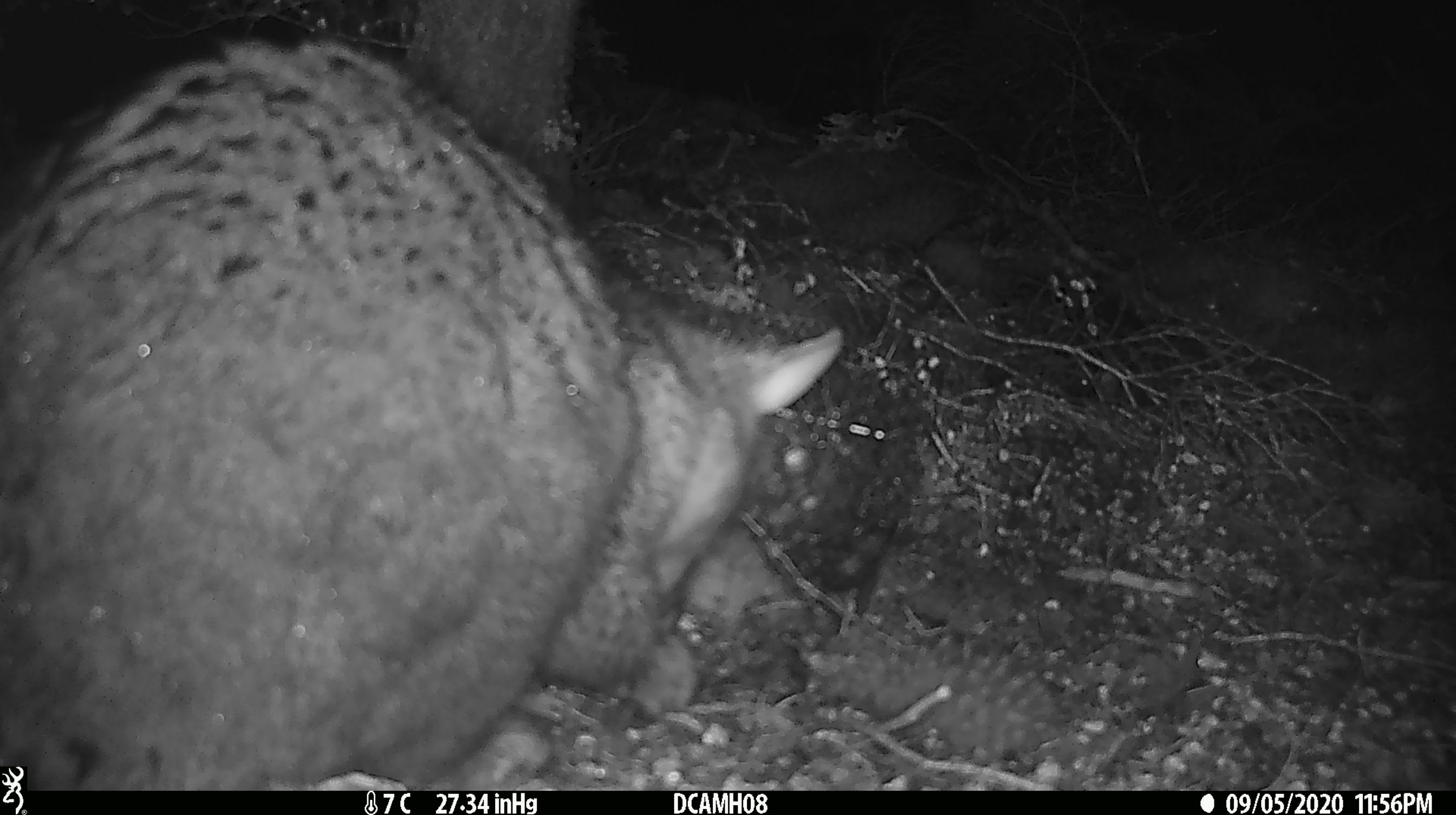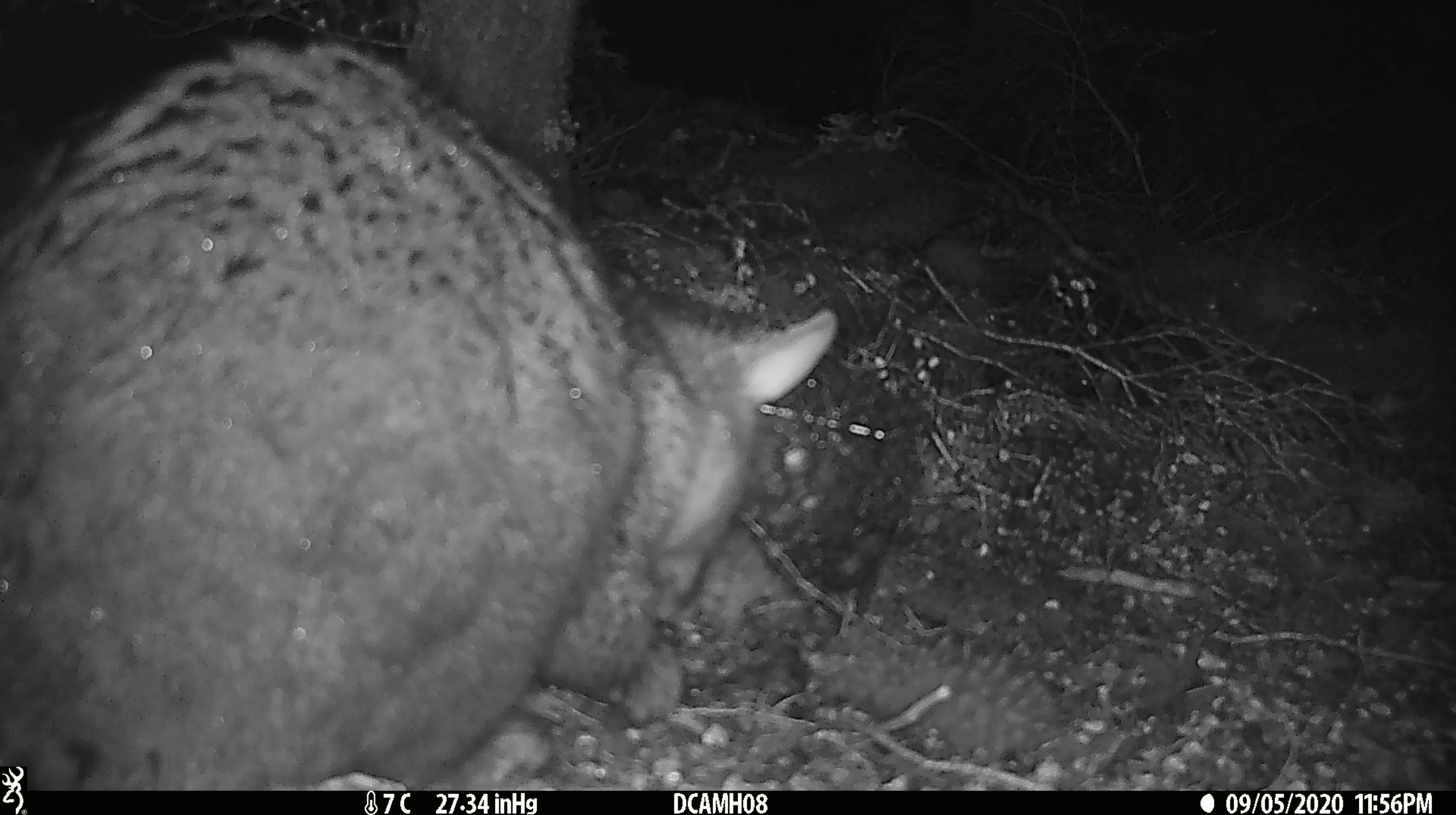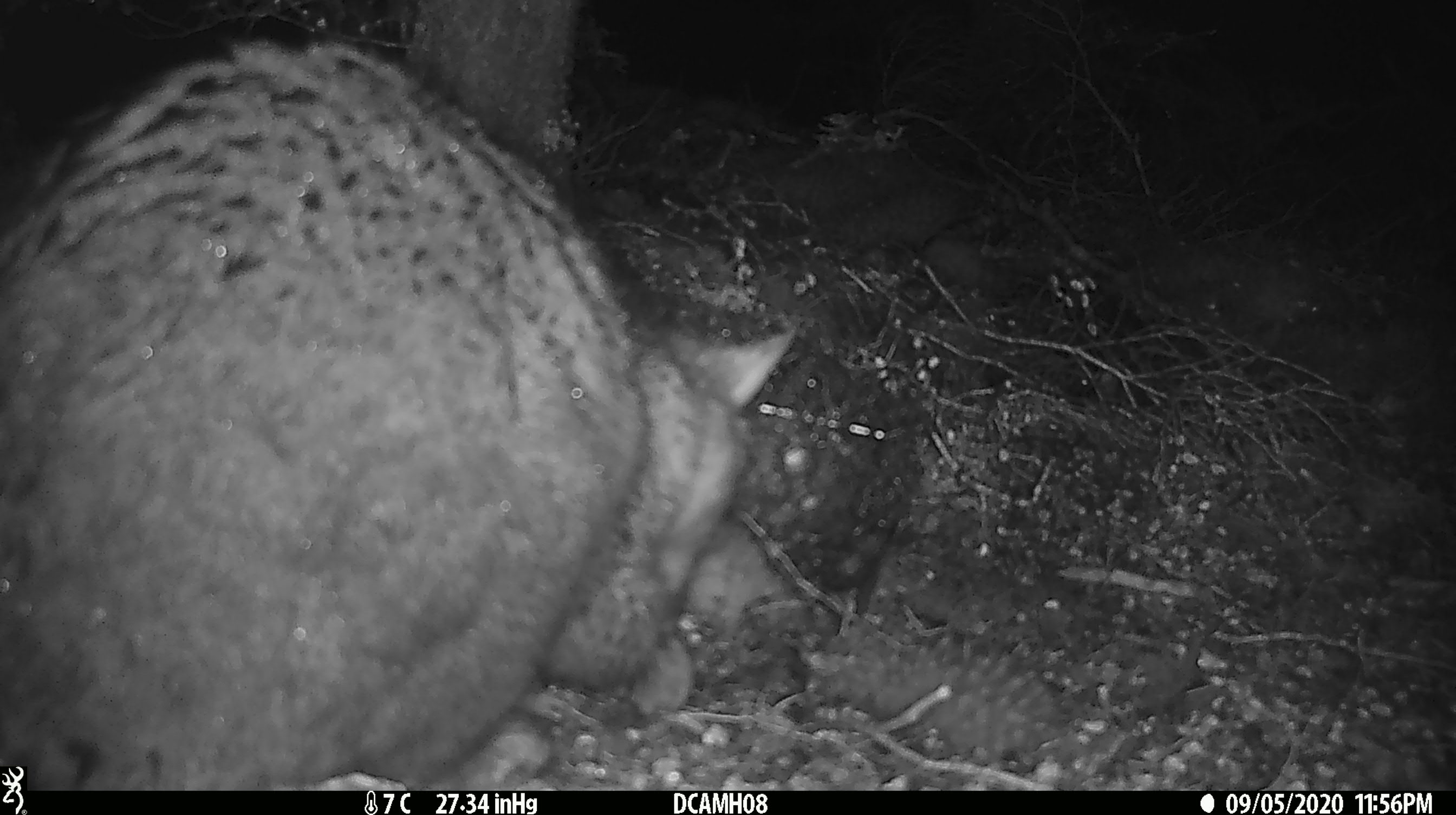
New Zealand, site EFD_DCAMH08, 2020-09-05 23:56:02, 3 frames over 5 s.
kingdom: Animalia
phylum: Chordata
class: Mammalia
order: Diprotodontia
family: Phalangeridae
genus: Trichosurus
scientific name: Trichosurus vulpecula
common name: common brushtail possum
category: possum